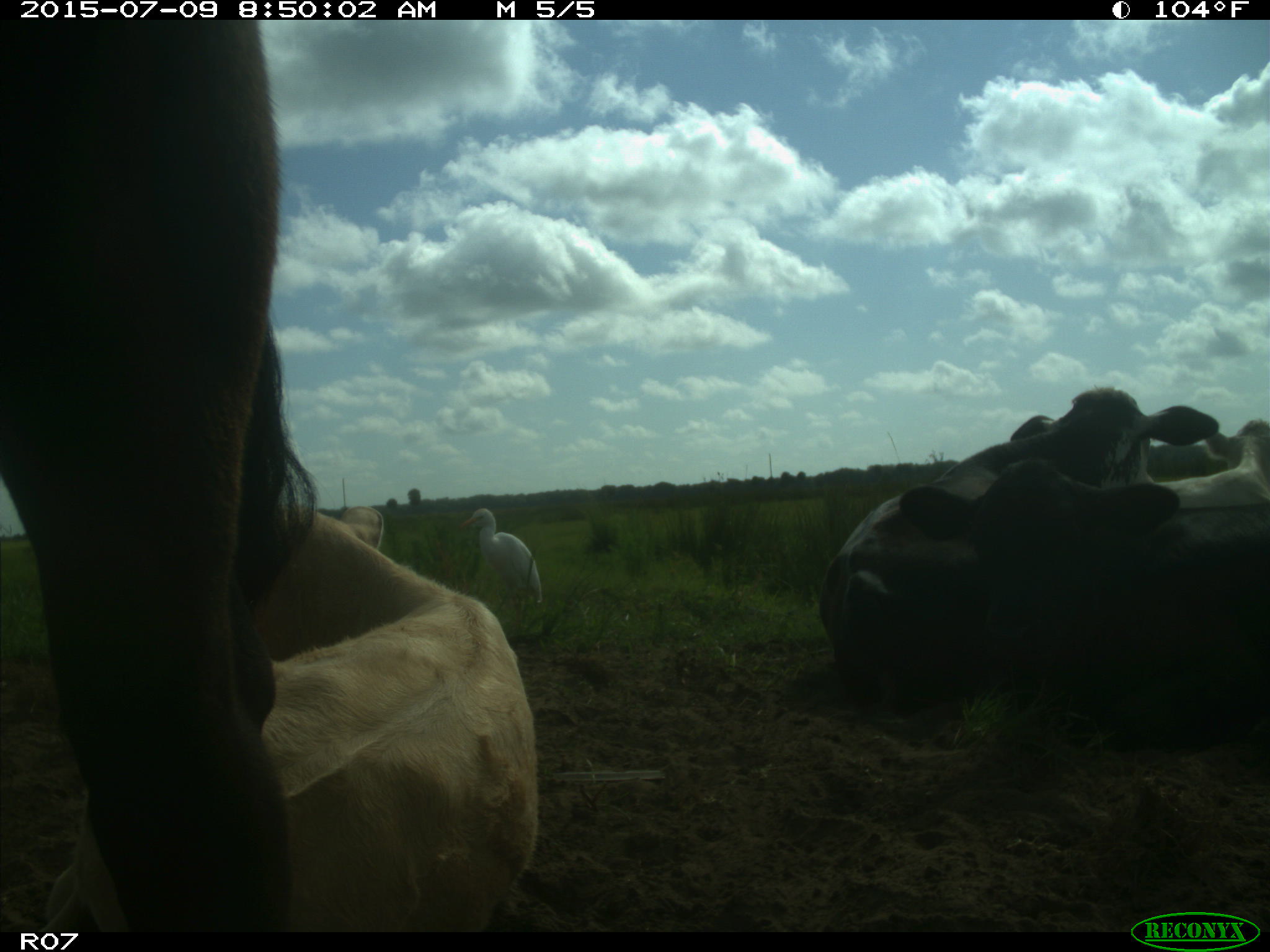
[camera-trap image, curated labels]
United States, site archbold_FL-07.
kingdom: Animalia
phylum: Chordata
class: Mammalia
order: Artiodactyla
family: Bovidae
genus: Bos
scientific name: Bos taurus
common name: domestic cow